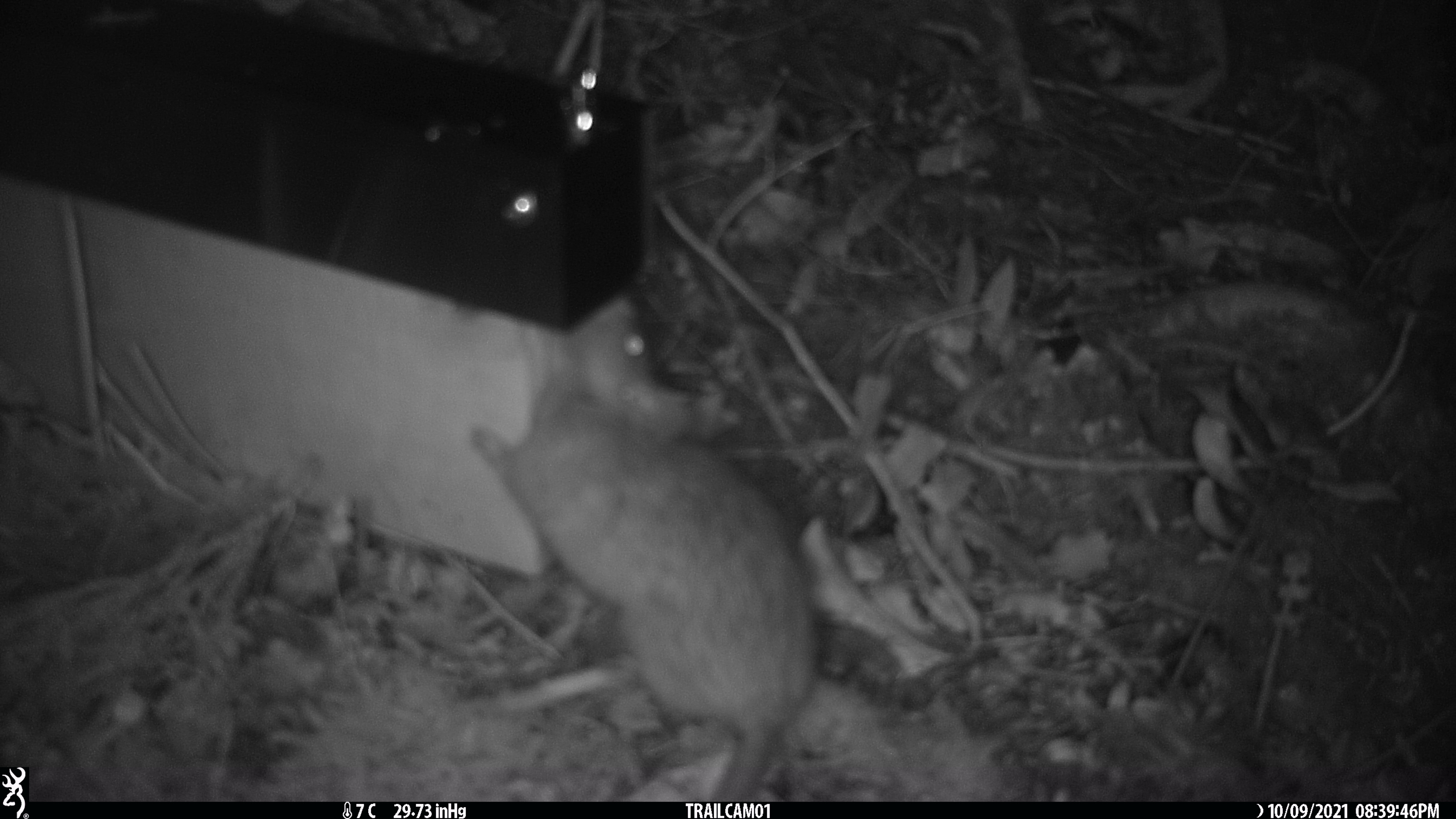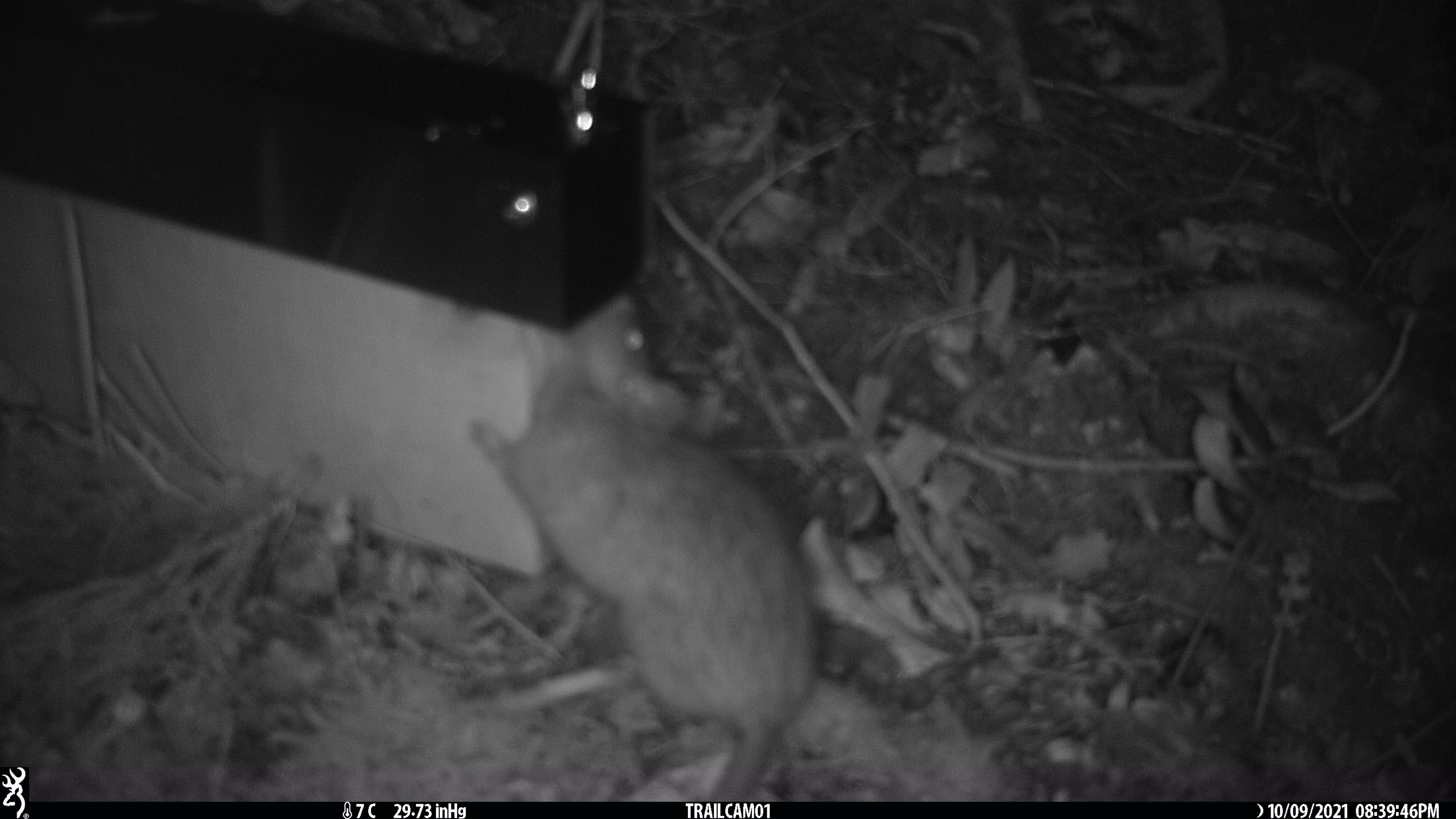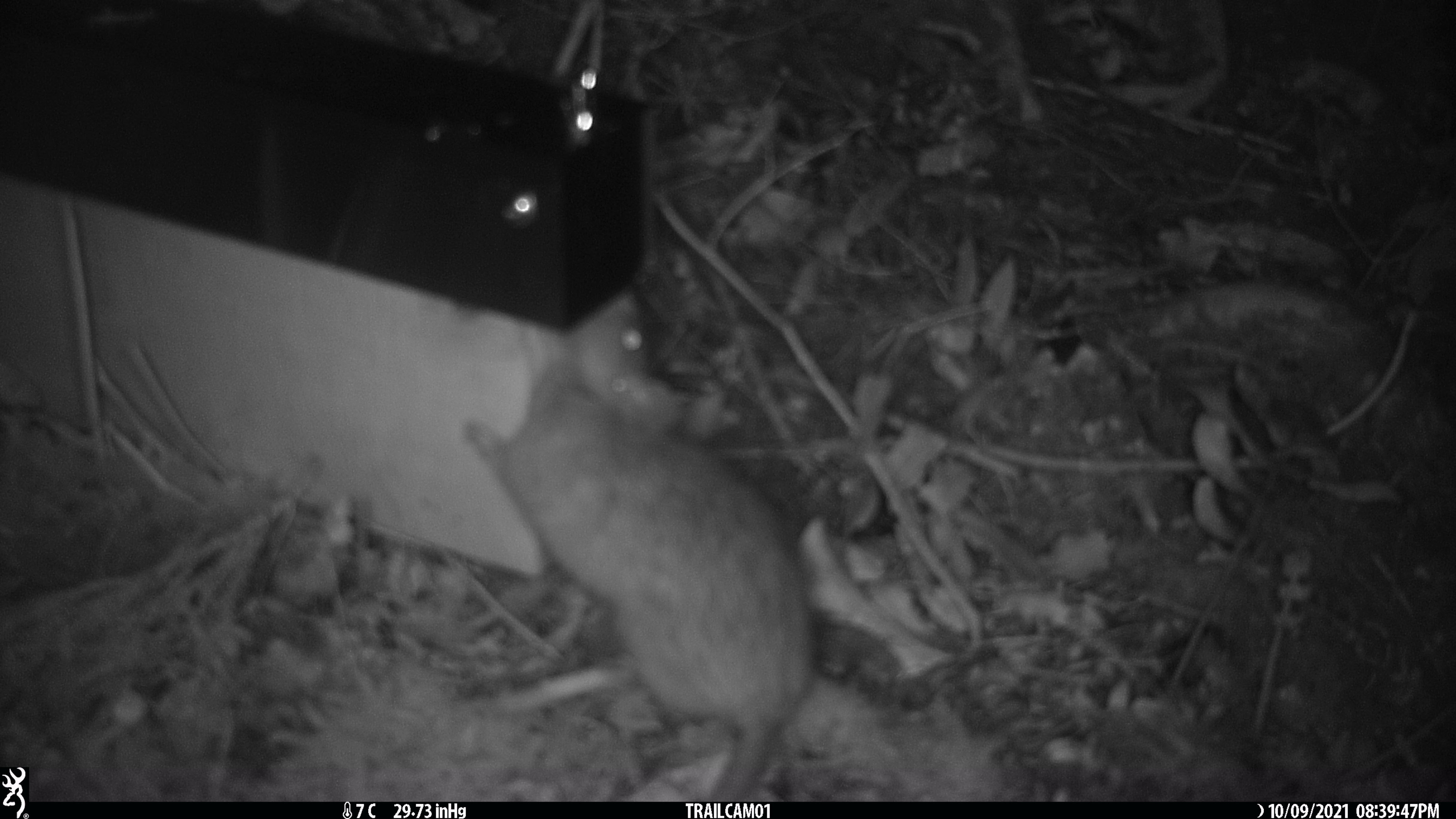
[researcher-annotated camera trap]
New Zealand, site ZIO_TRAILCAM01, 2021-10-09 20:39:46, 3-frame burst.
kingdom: Animalia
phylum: Chordata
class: Mammalia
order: Rodentia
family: Muridae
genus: Rattus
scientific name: Rattus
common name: rat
Rat (Rattus).